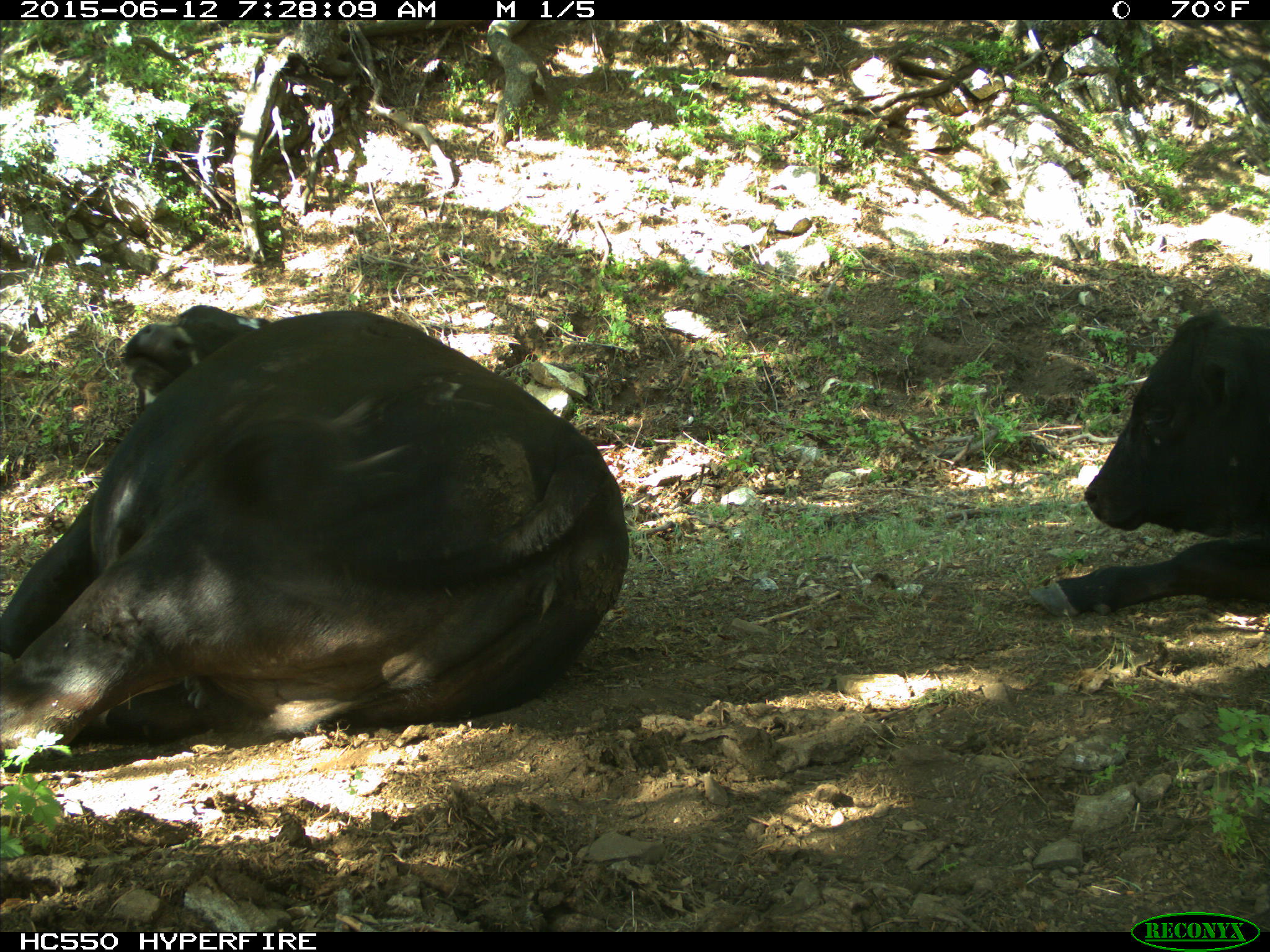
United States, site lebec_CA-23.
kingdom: Animalia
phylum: Chordata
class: Mammalia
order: Artiodactyla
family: Bovidae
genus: Bos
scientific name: Bos taurus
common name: domestic cow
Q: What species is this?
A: Bos taurus (domestic cow).